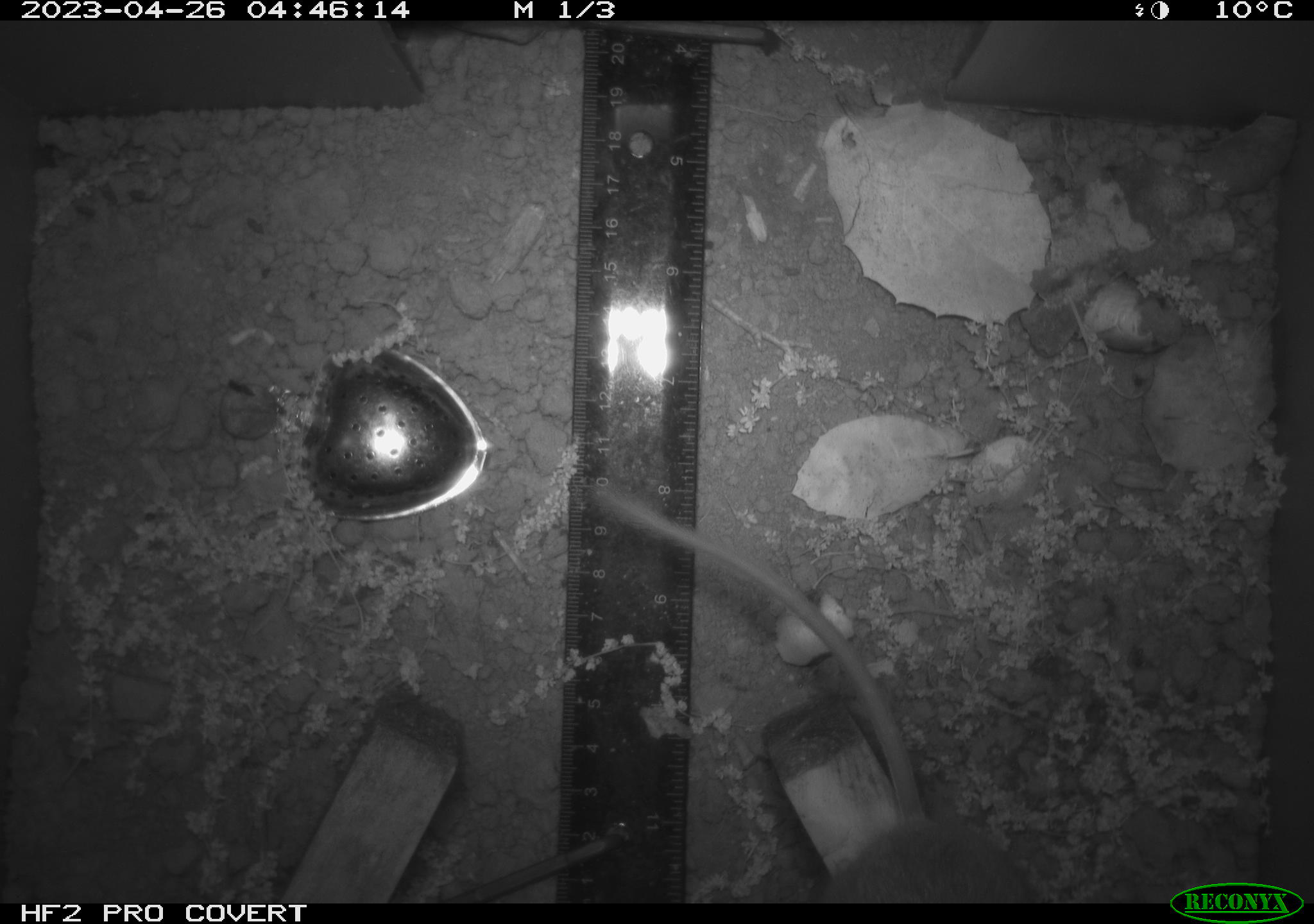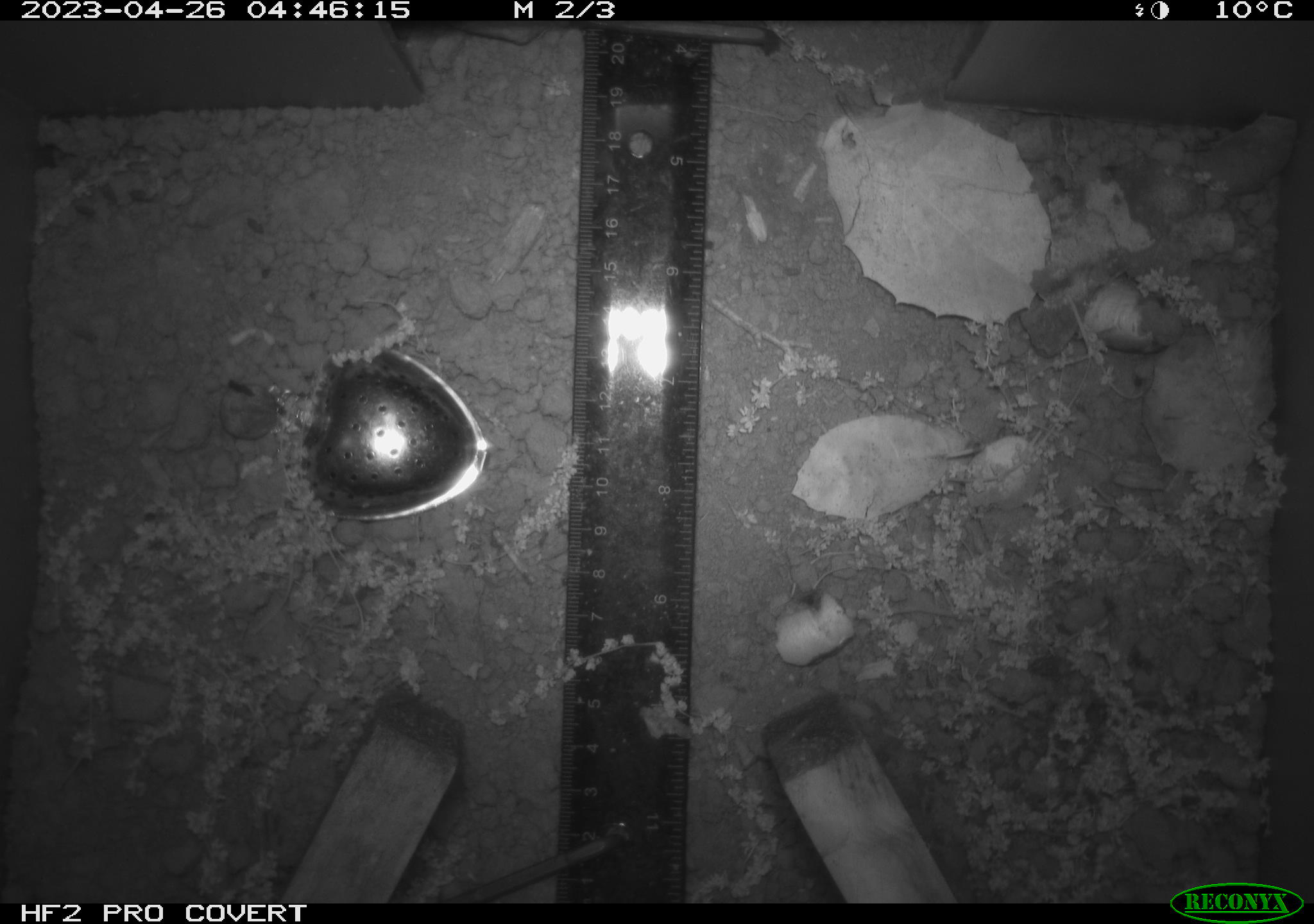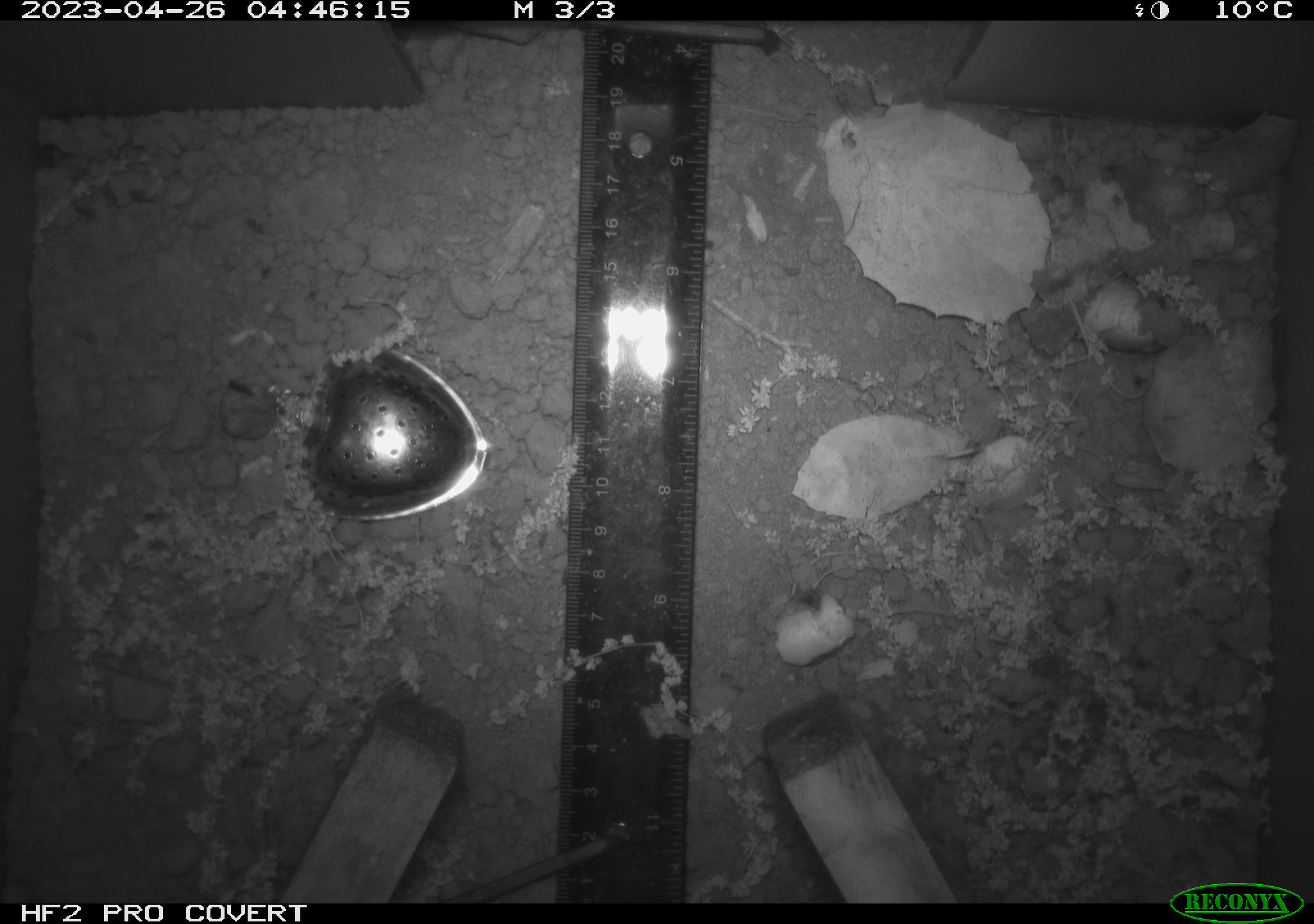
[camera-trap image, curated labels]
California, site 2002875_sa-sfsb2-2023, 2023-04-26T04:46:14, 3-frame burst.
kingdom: Animalia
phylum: Chordata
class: Mammalia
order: Rodentia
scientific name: Rodentia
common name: mouse species